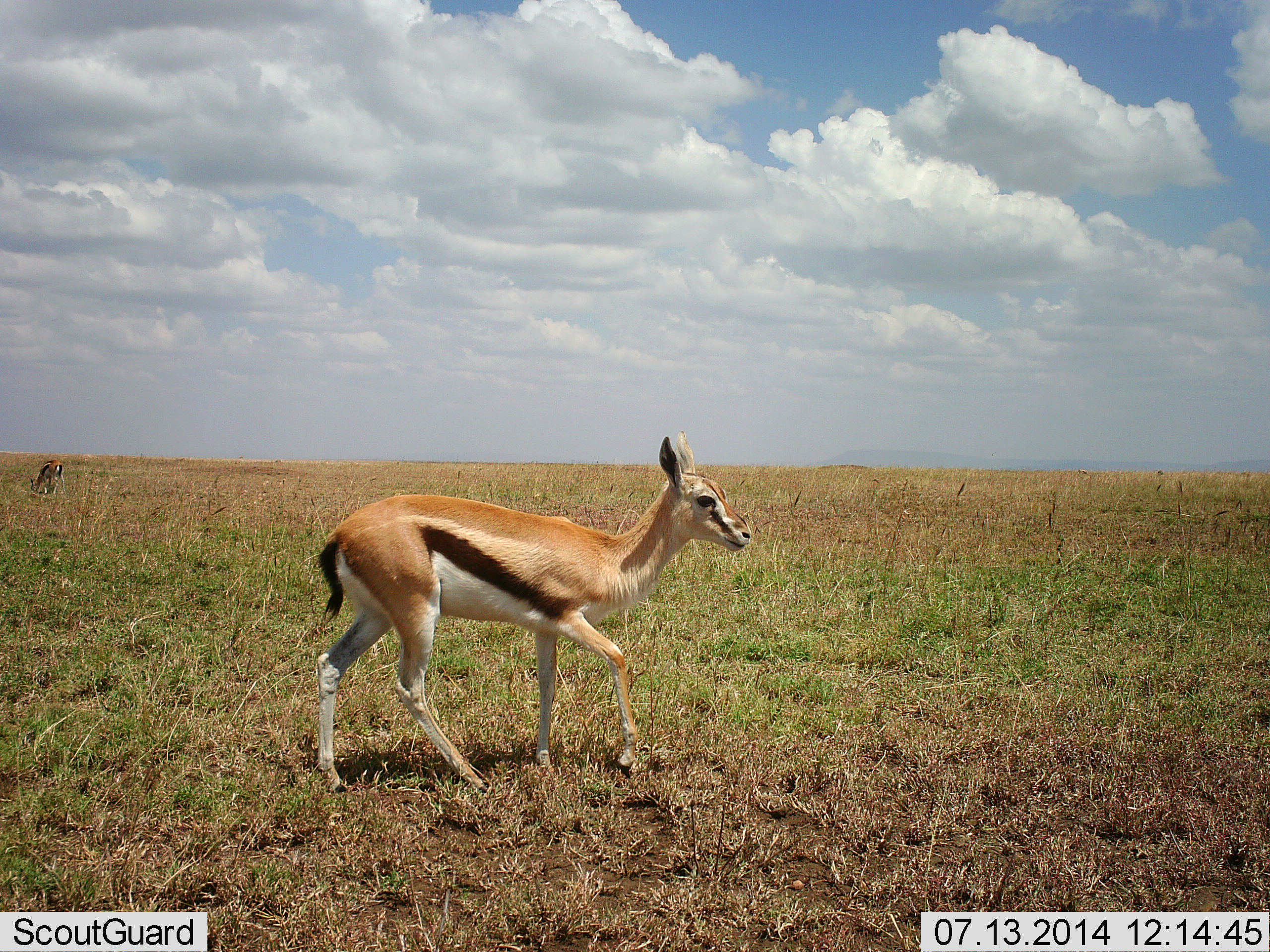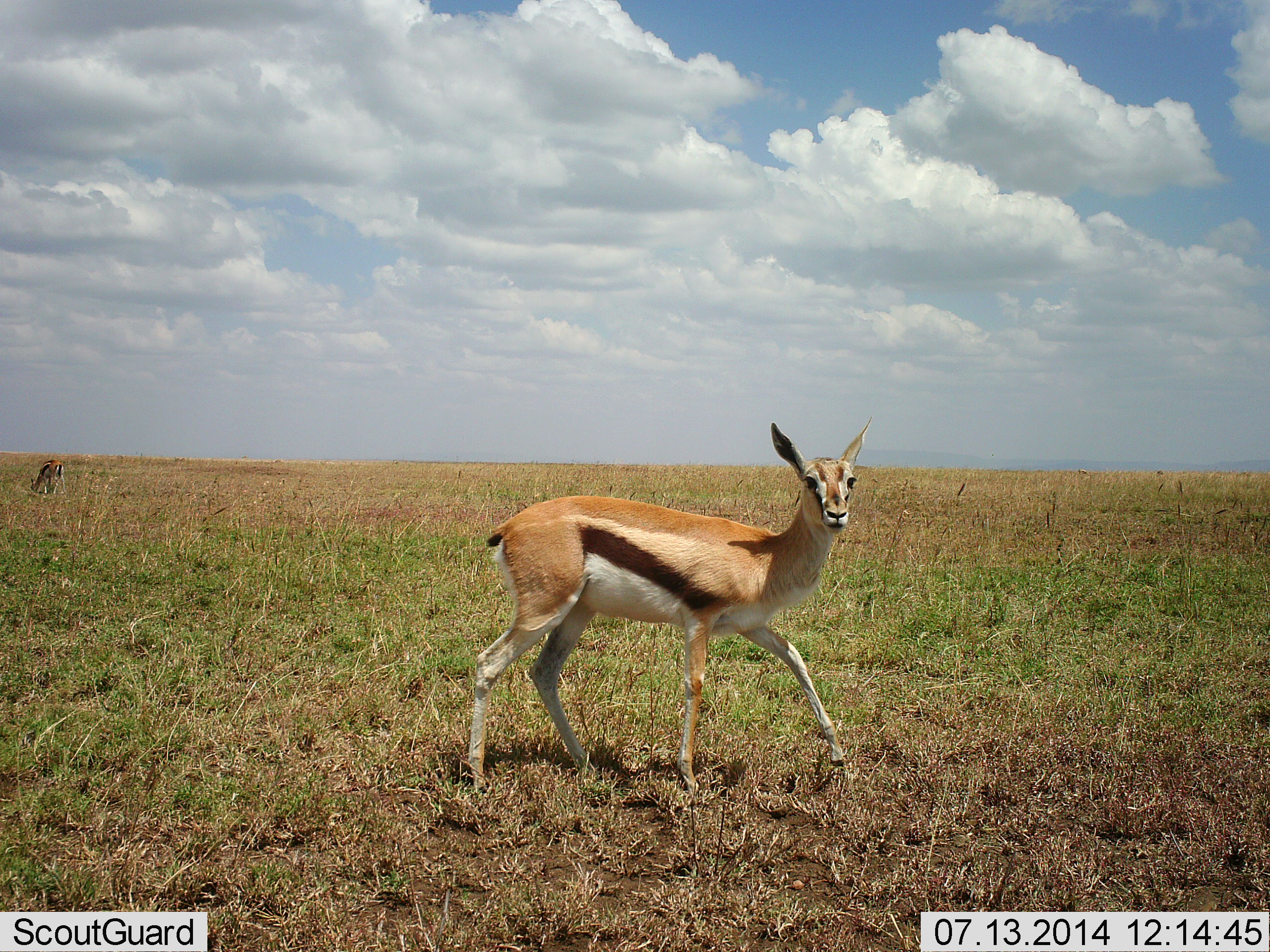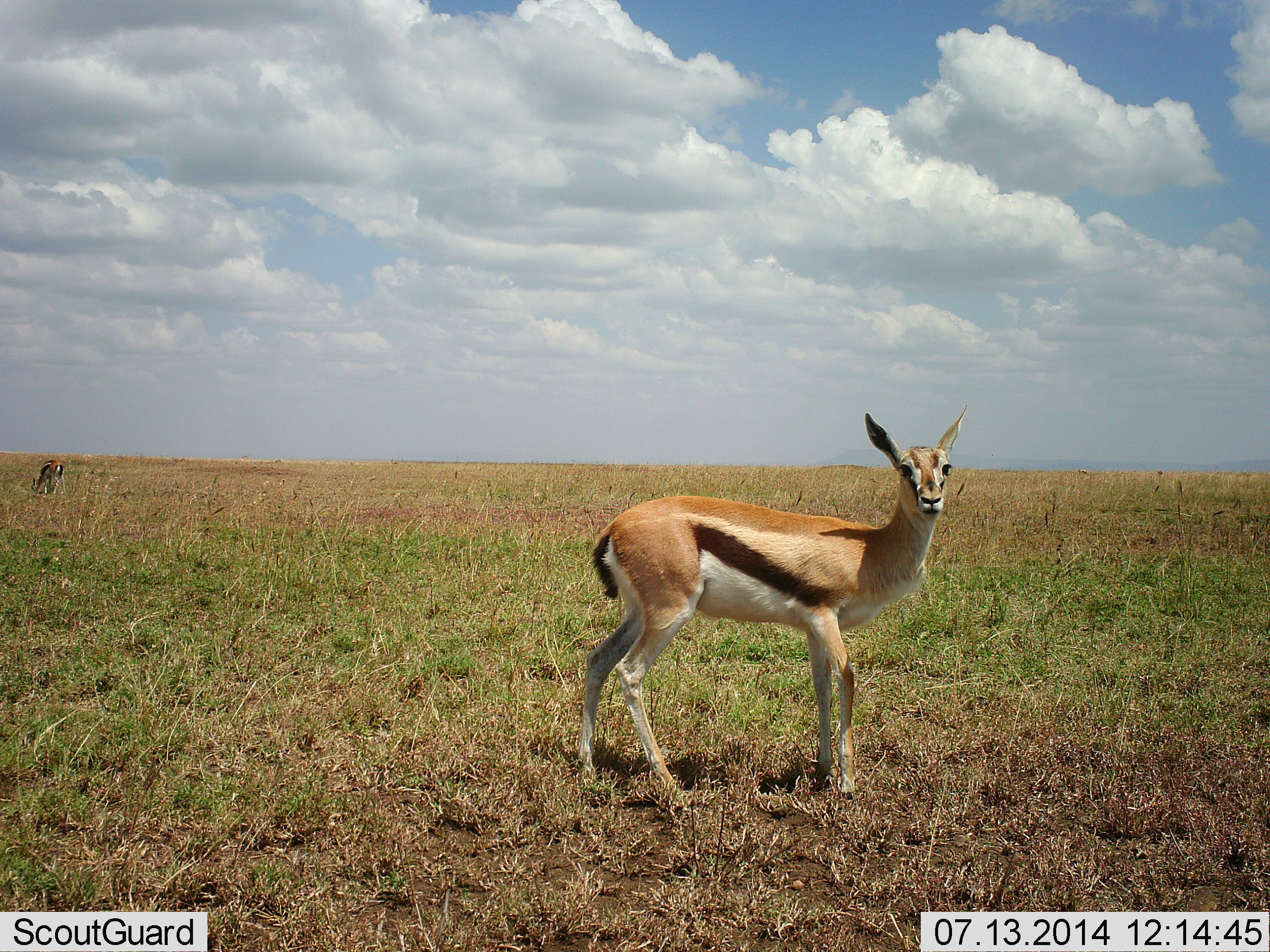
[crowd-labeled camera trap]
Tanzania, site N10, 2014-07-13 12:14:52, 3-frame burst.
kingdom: Animalia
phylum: Chordata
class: Mammalia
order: Artiodactyla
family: Bovidae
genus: Eudorcas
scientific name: Eudorcas thomsonii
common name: thomson's gazelle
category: gazellethomsons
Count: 2.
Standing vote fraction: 10%.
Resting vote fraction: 0%.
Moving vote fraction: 90%.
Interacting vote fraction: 0%.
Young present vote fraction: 10%.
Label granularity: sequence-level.